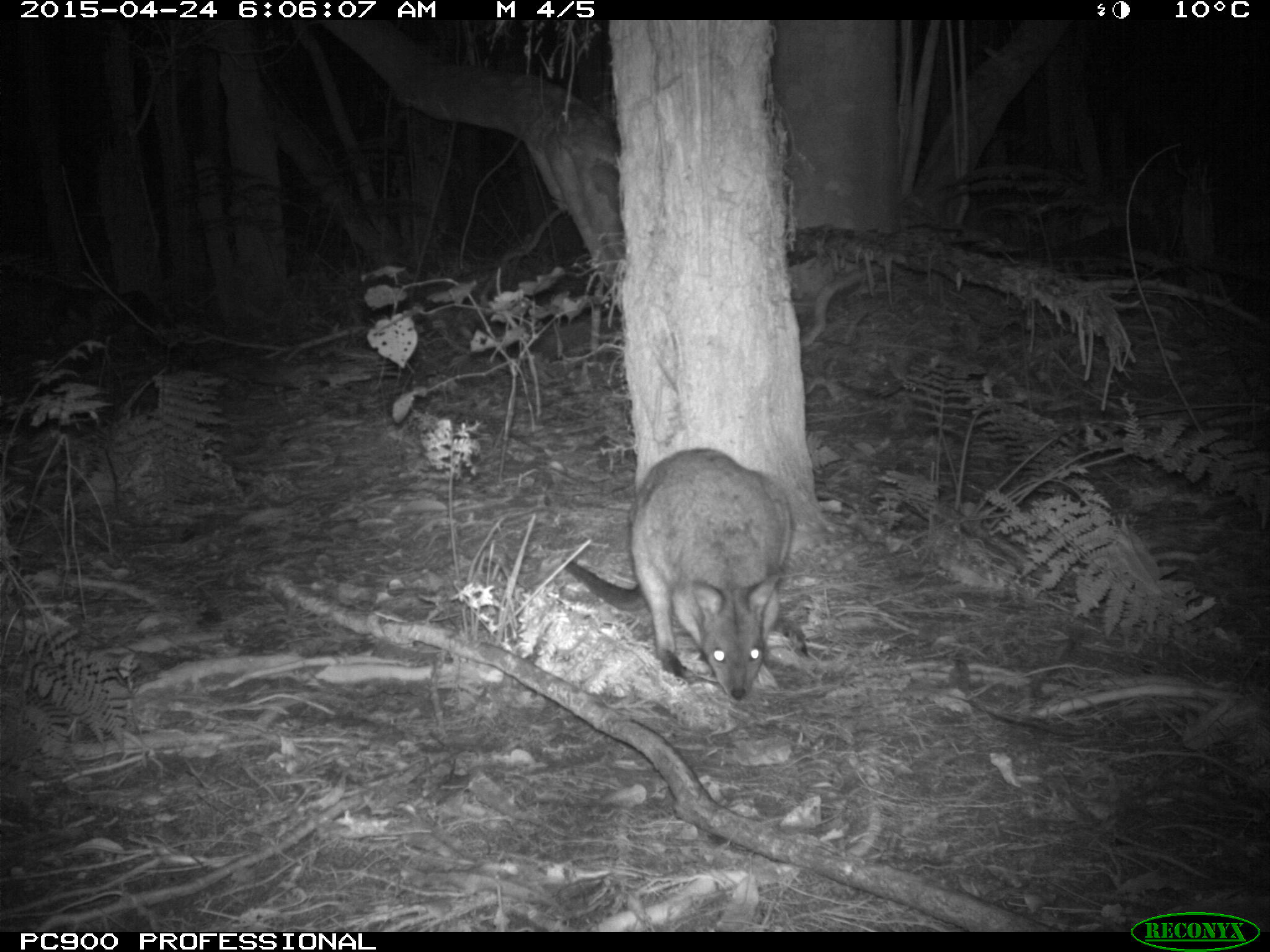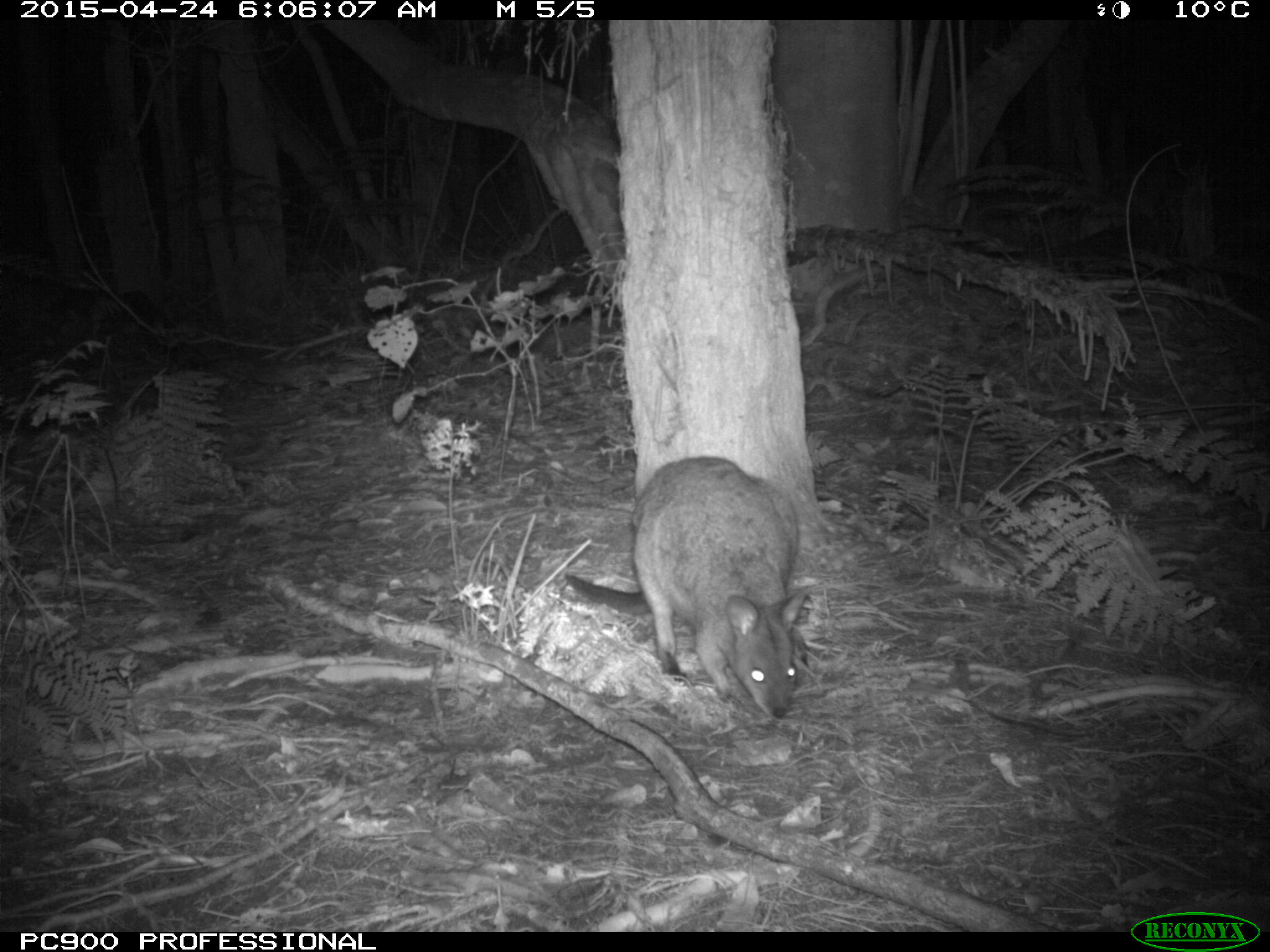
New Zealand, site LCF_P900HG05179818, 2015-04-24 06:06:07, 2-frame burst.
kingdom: Animalia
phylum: Chordata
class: Mammalia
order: Diprotodontia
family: Macropodidae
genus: Notamacropus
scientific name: Notamacropus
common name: wallaby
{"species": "wallaby (Notamacropus)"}